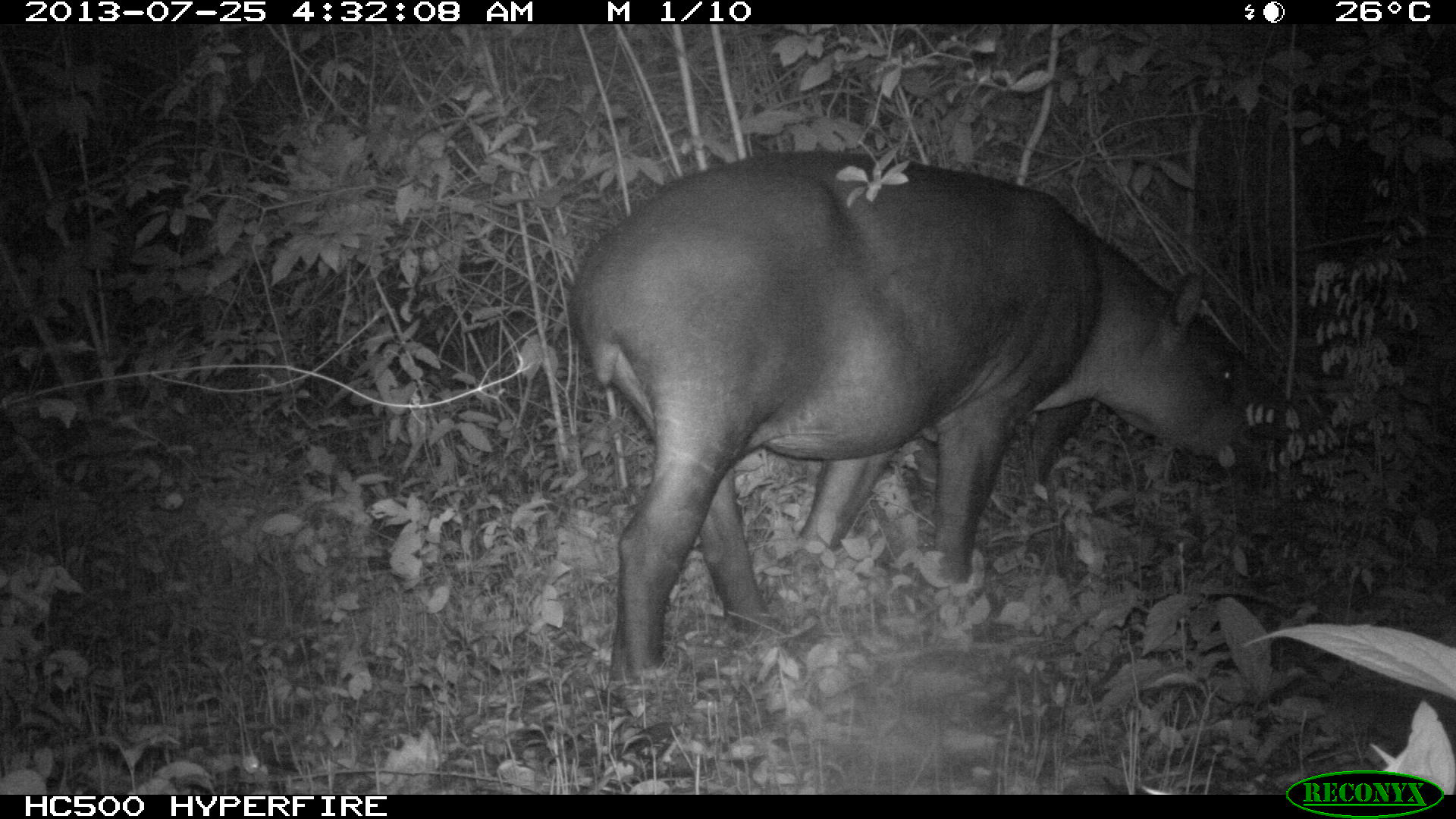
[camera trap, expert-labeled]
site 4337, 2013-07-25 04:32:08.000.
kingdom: Animalia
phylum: Chordata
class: Mammalia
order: Perissodactyla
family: Tapiridae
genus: Tapirus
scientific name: Tapirus bairdii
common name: baird's tapir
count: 2